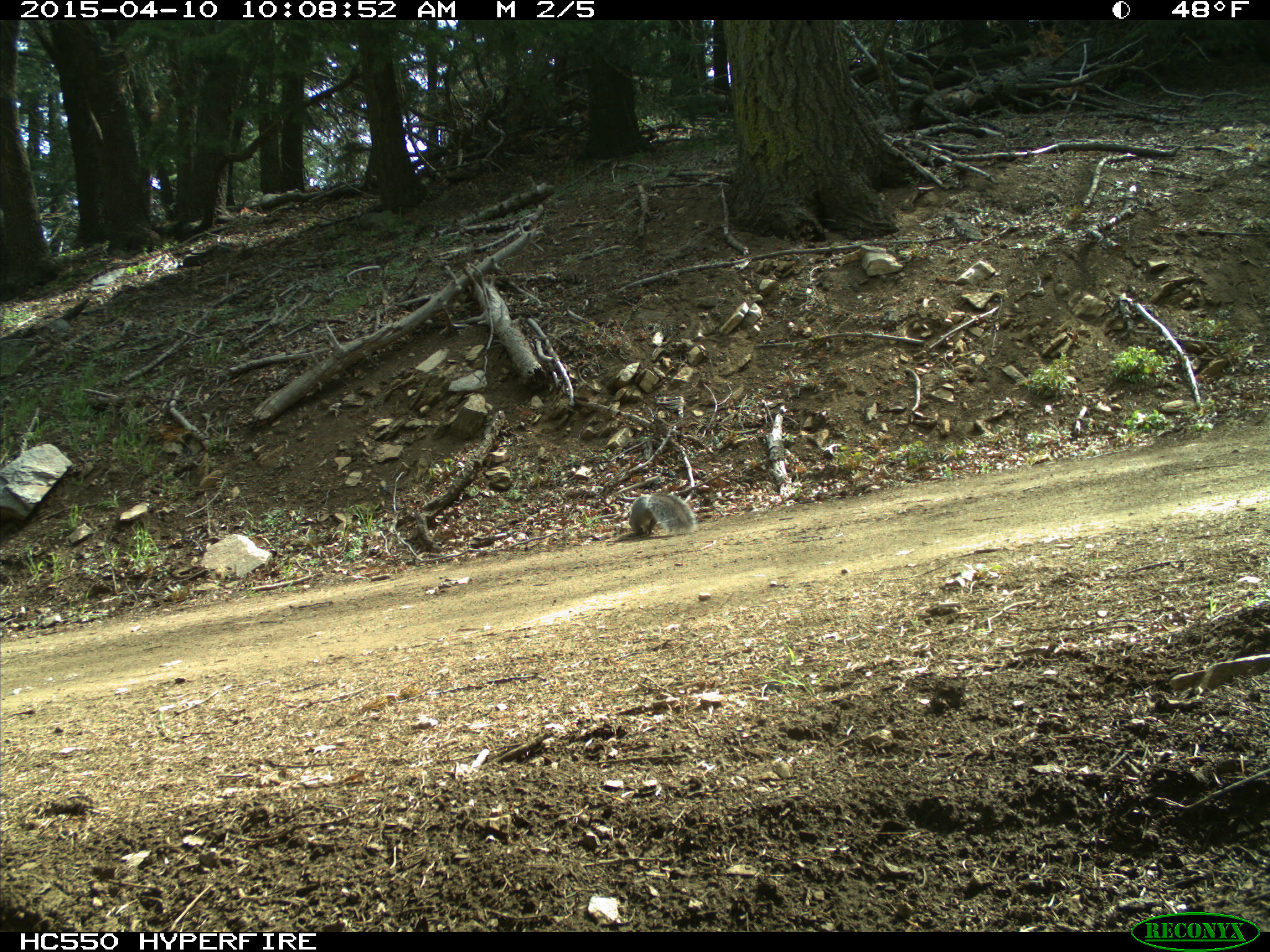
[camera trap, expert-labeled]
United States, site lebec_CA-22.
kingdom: Animalia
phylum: Chordata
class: Mammalia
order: Rodentia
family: Sciuridae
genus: Sciurus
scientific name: Sciurus carolinensis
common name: eastern gray squirrel